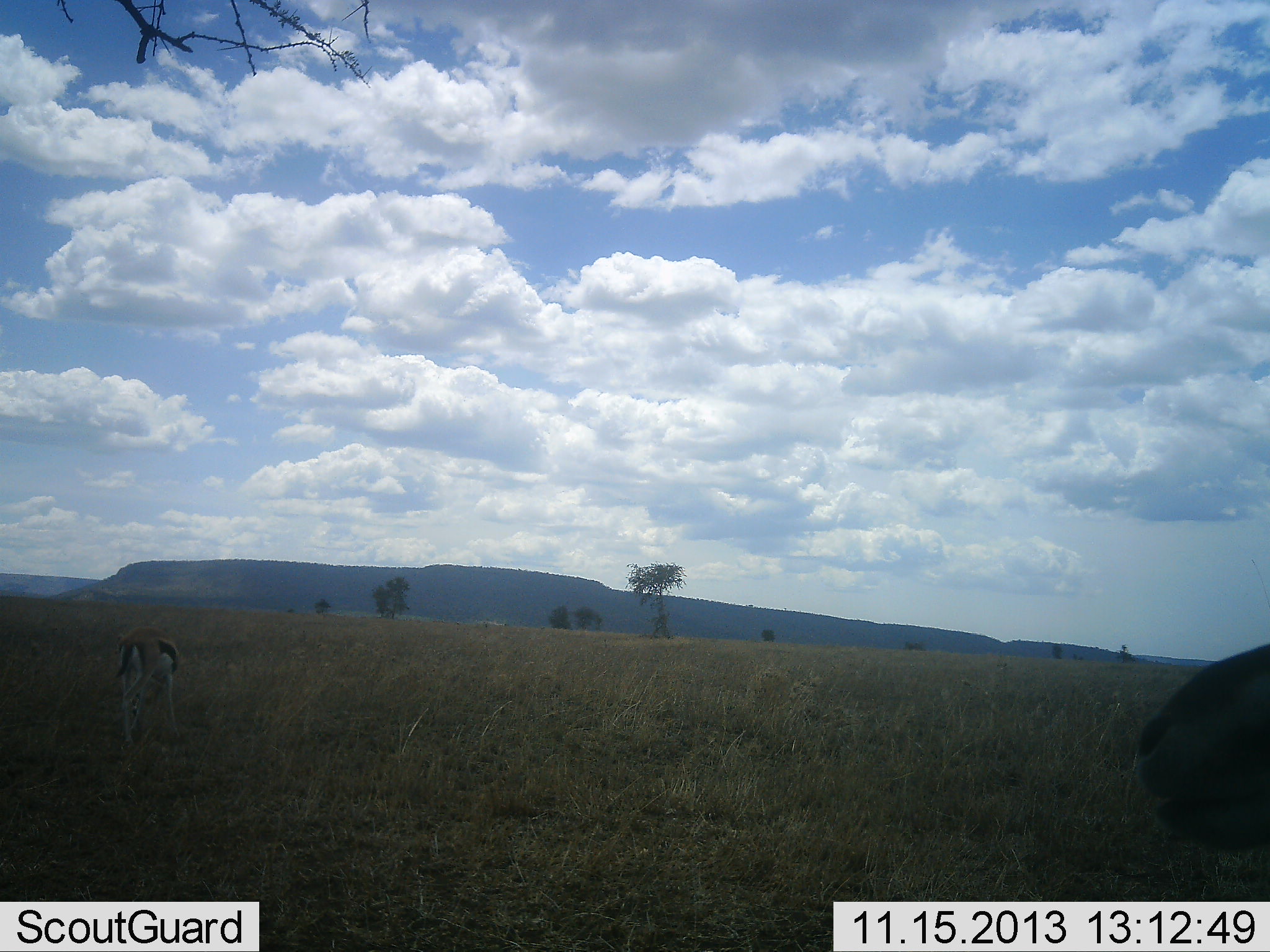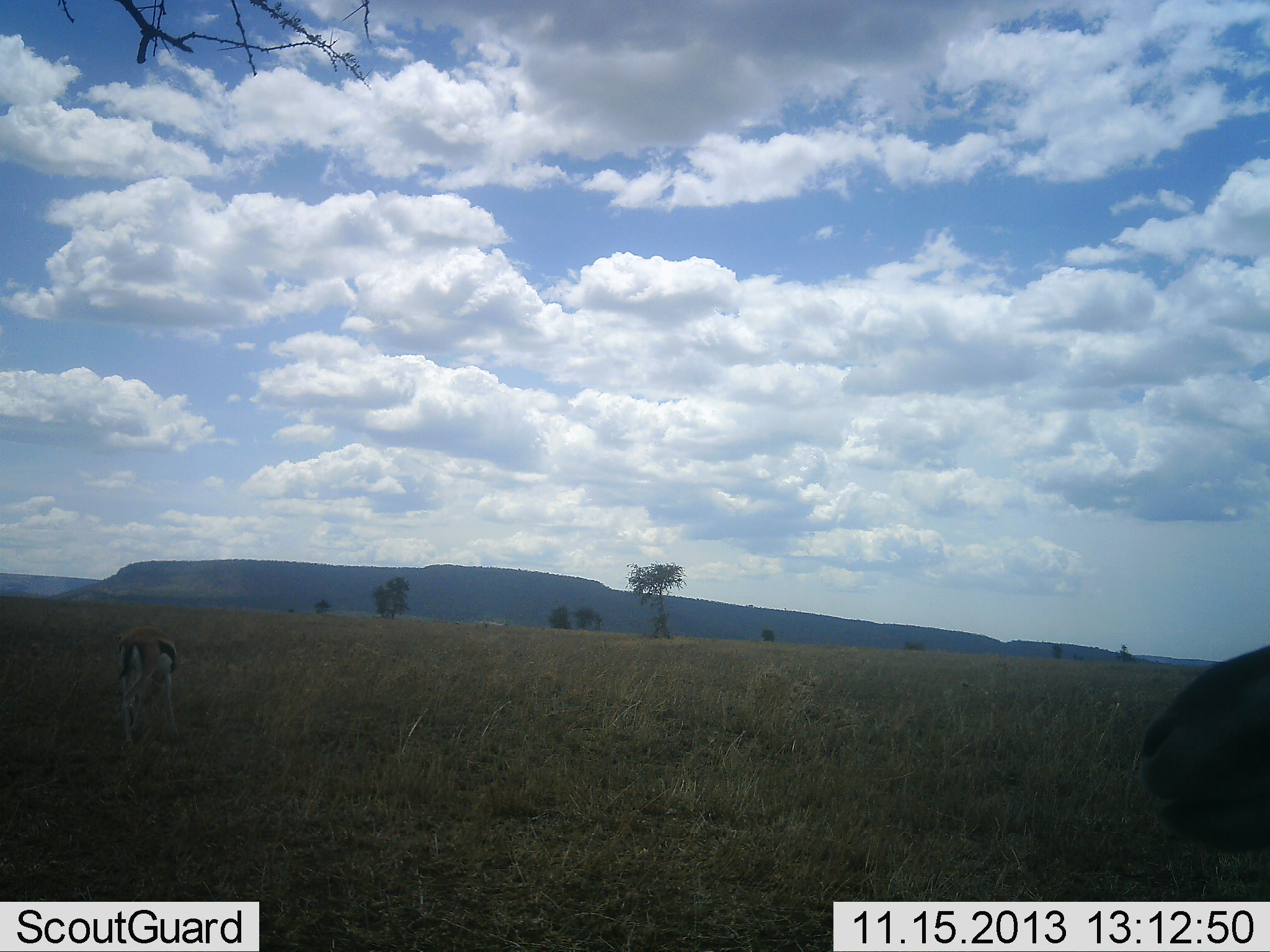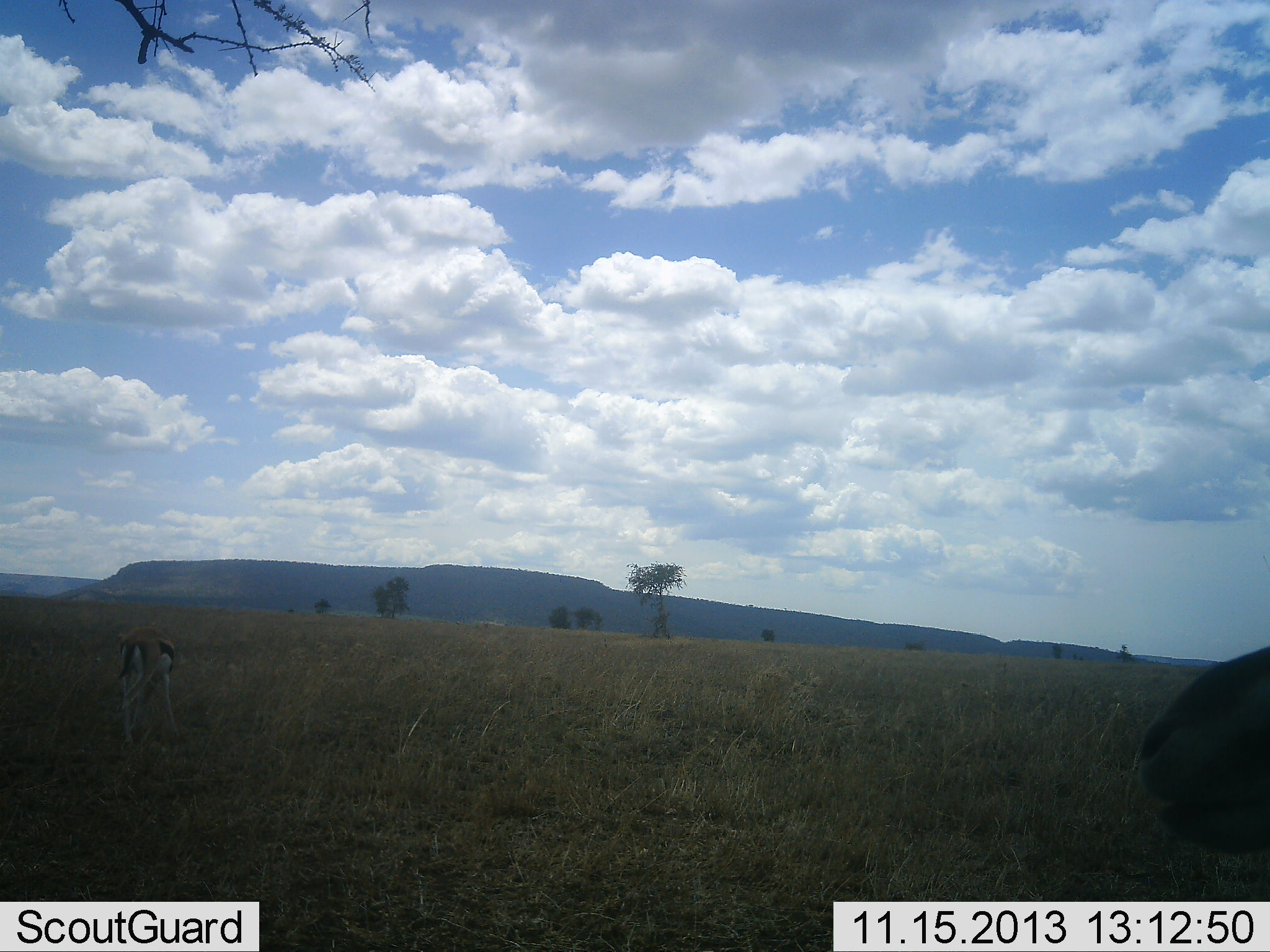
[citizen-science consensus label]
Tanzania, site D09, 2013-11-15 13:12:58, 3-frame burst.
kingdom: Animalia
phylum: Chordata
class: Mammalia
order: Artiodactyla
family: Bovidae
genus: Eudorcas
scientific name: Eudorcas thomsonii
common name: thomson's gazelle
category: gazellethomsons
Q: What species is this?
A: Gazellethomsons (thomson's gazelle) (Eudorcas thomsonii).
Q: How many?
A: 2.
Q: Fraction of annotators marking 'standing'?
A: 90%.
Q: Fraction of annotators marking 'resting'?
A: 0%.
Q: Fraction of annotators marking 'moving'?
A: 0%.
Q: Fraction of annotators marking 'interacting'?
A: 0%.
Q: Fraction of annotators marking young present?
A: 0%.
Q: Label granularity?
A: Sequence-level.